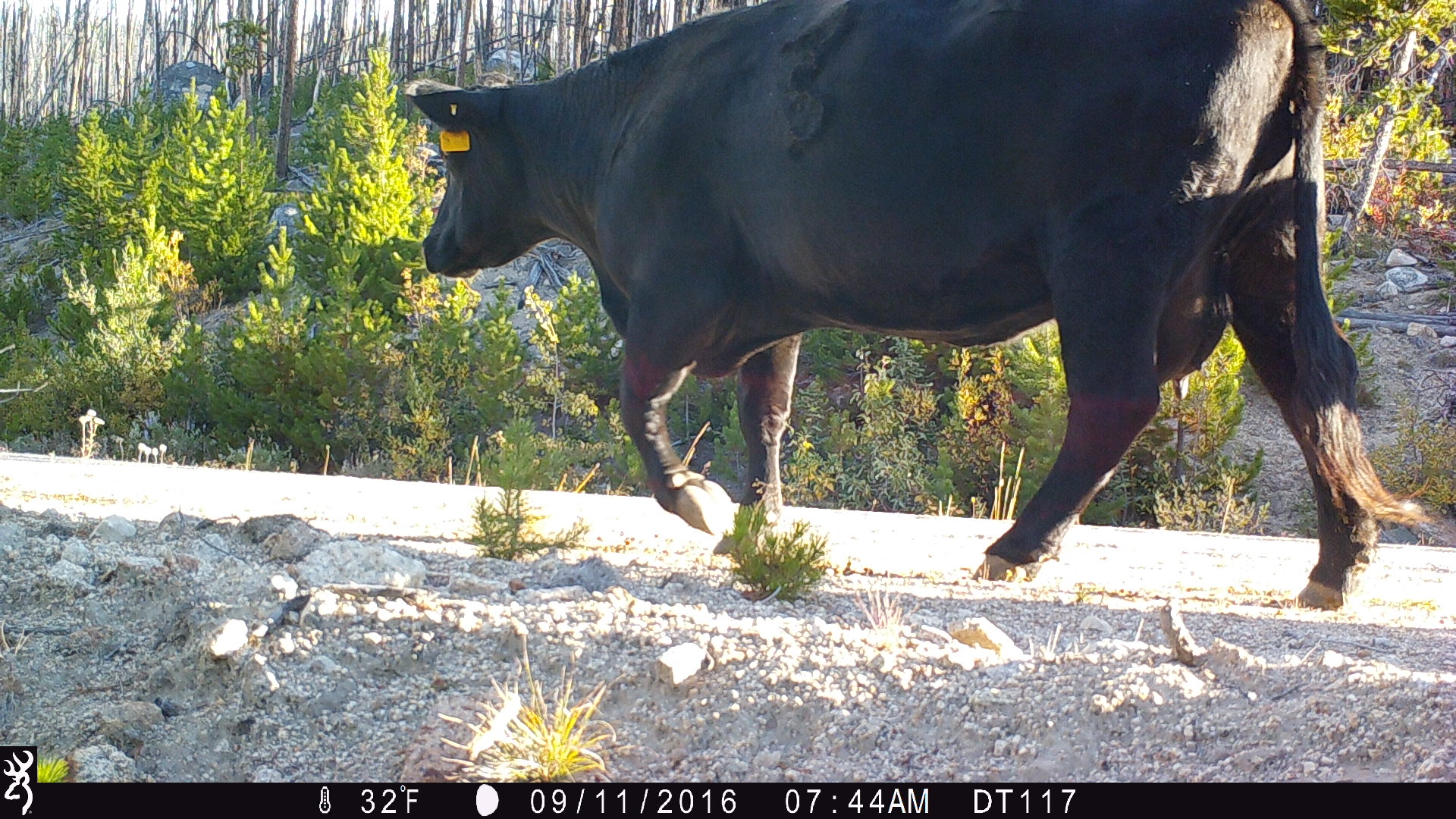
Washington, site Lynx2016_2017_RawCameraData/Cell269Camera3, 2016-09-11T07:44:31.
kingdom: Animalia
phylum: Chordata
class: Mammalia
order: Artiodactyla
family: Bovidae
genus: Bos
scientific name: Bos taurus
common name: domestic cattle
Domestic cattle (Bos taurus). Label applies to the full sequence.